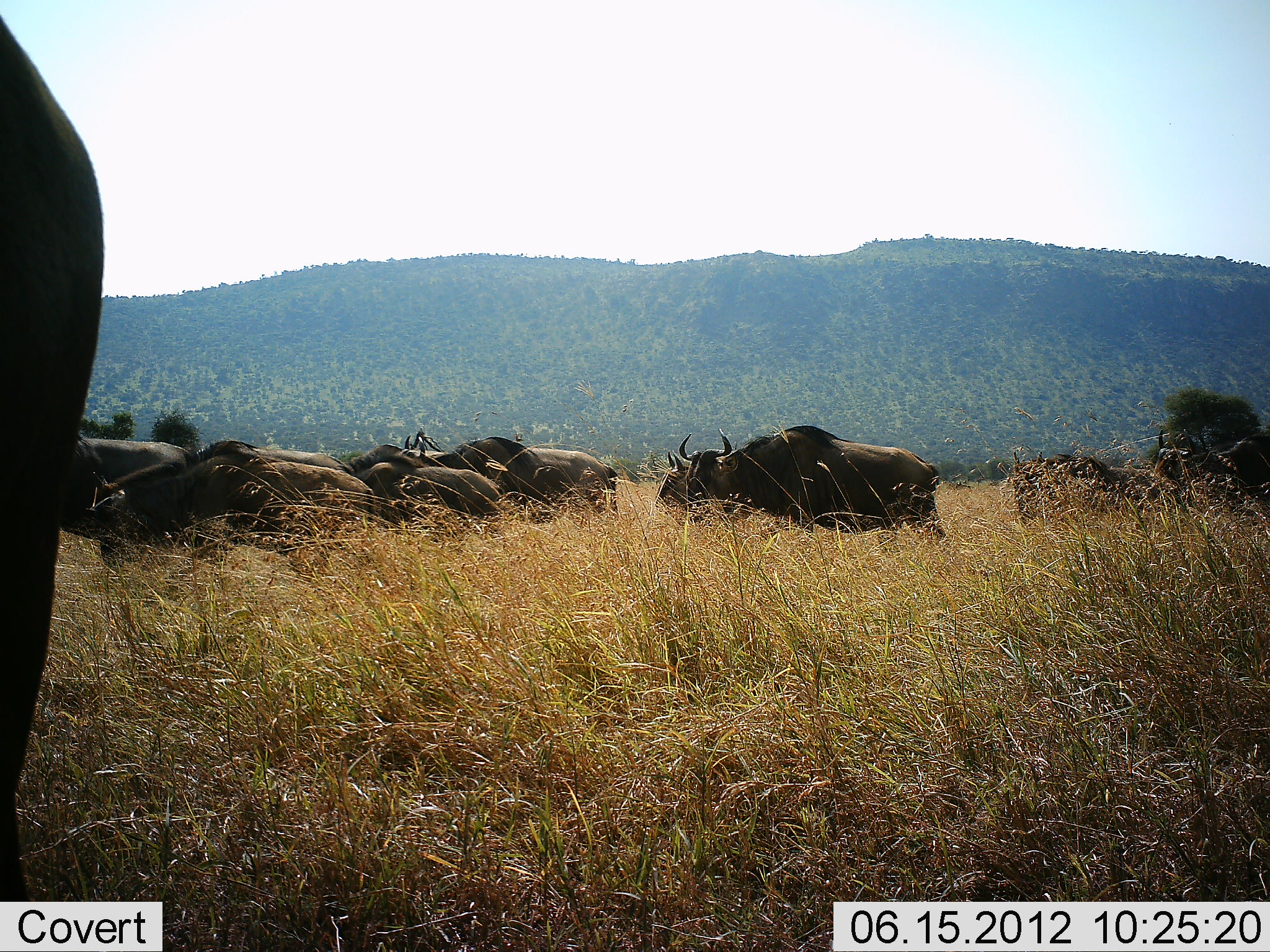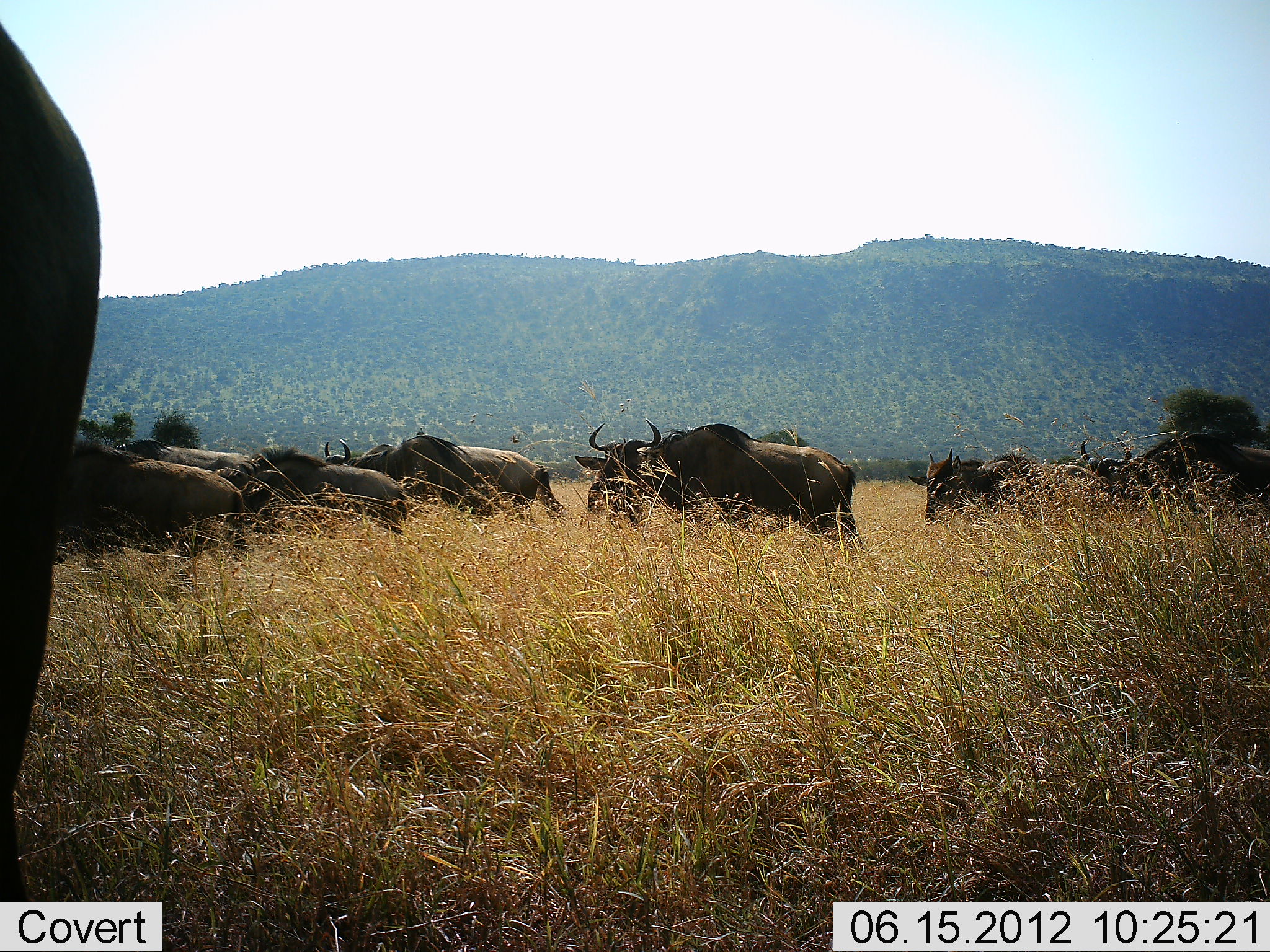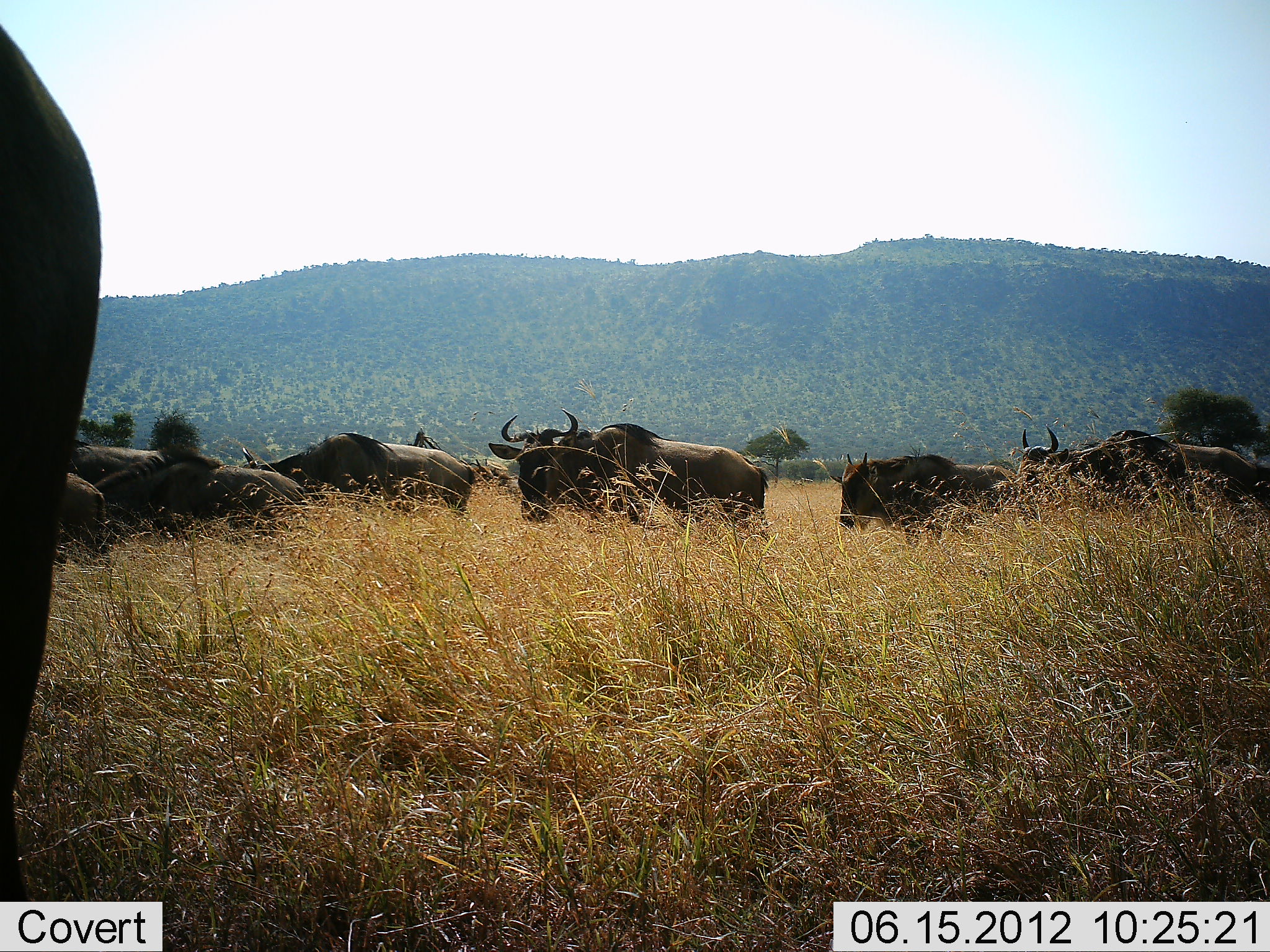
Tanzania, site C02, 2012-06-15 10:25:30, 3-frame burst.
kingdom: Animalia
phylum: Chordata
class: Mammalia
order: Artiodactyla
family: Bovidae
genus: Connochaetes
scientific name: Connochaetes taurinus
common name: blue wildebeest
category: wildebeest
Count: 11-50.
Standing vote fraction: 10%.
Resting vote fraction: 10%.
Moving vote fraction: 100%.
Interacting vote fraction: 10%.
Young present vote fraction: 0%.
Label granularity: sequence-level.